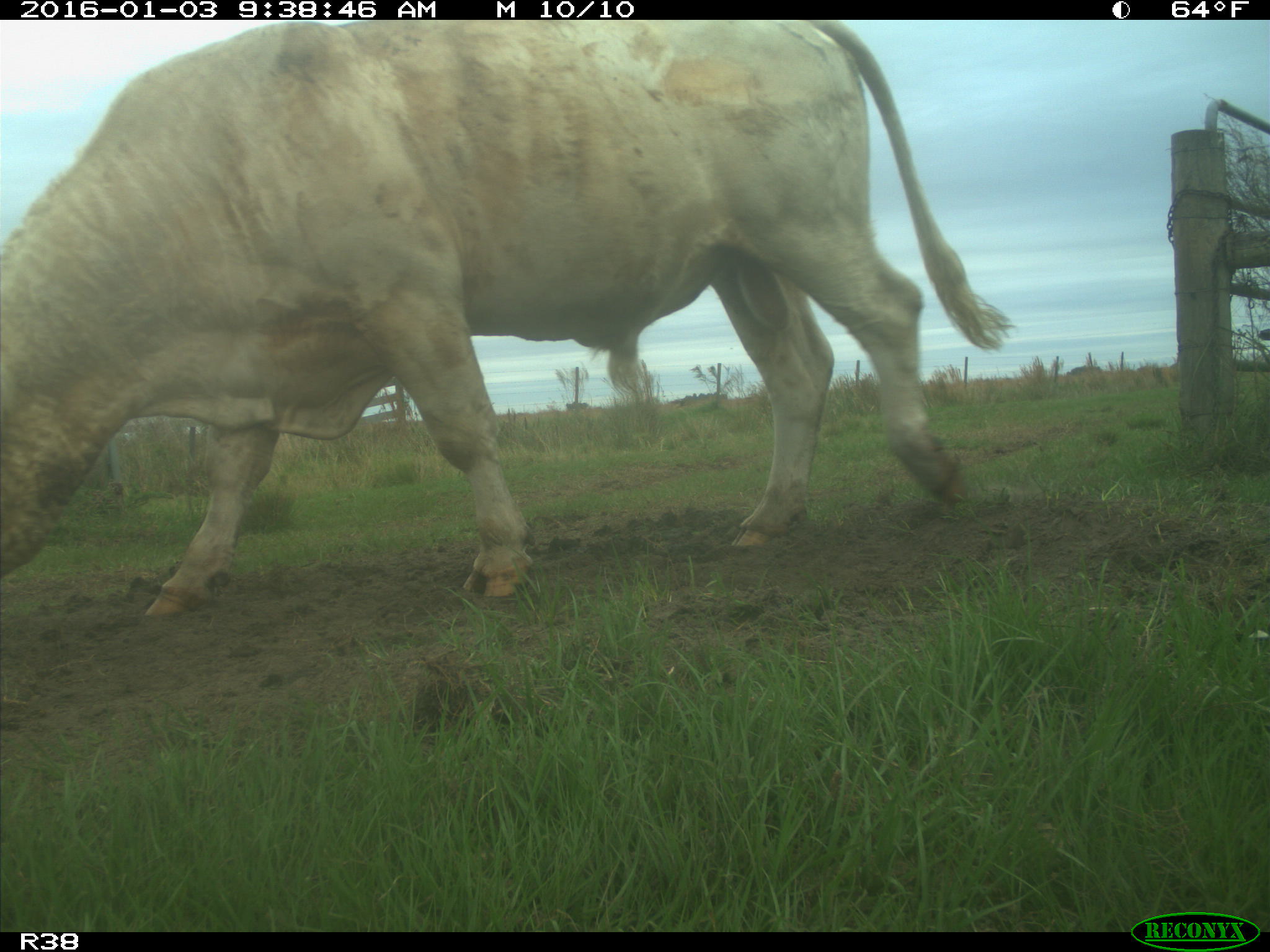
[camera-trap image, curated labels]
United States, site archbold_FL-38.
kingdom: Animalia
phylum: Chordata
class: Mammalia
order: Artiodactyla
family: Bovidae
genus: Bos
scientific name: Bos taurus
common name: domestic cow